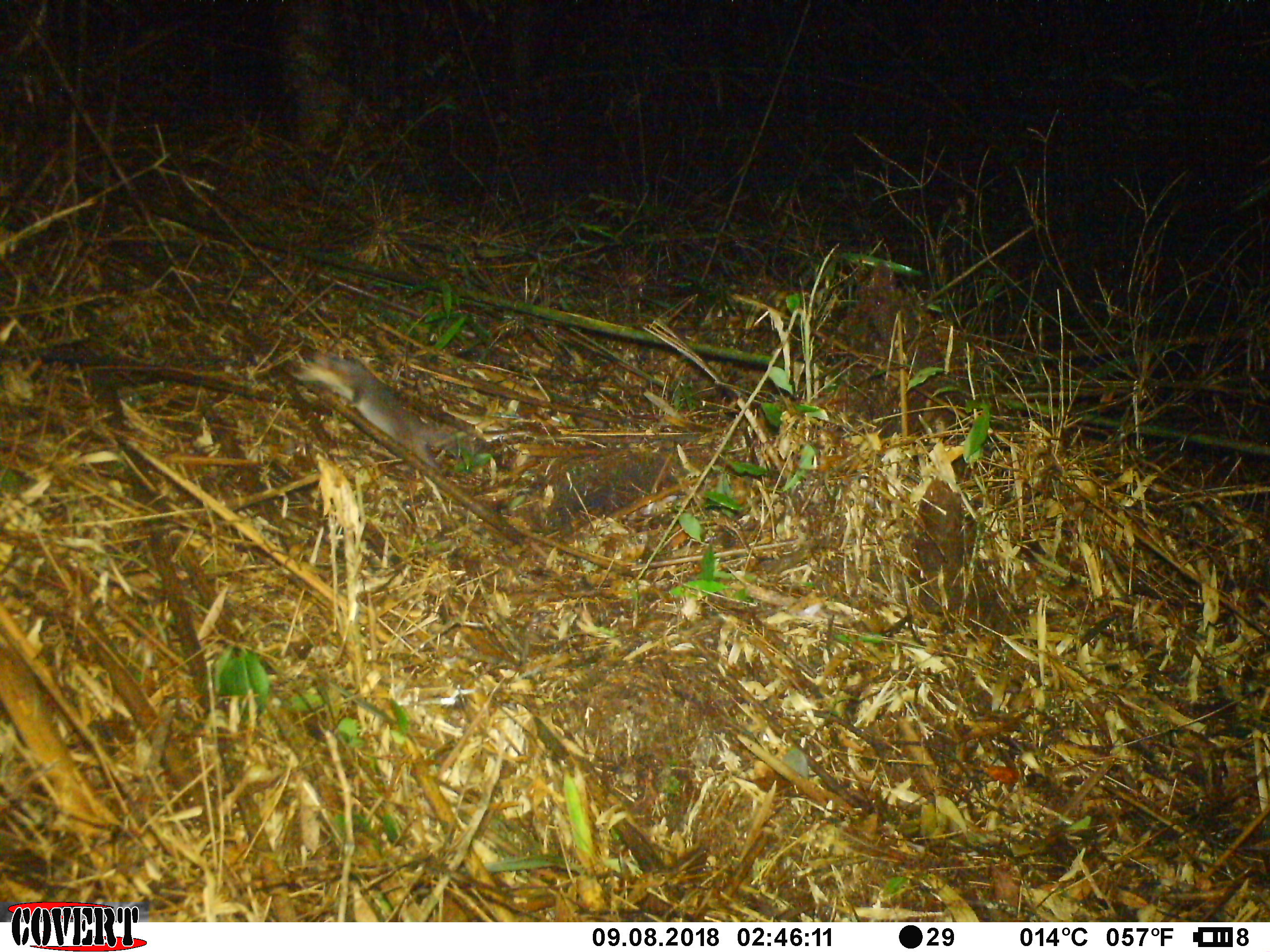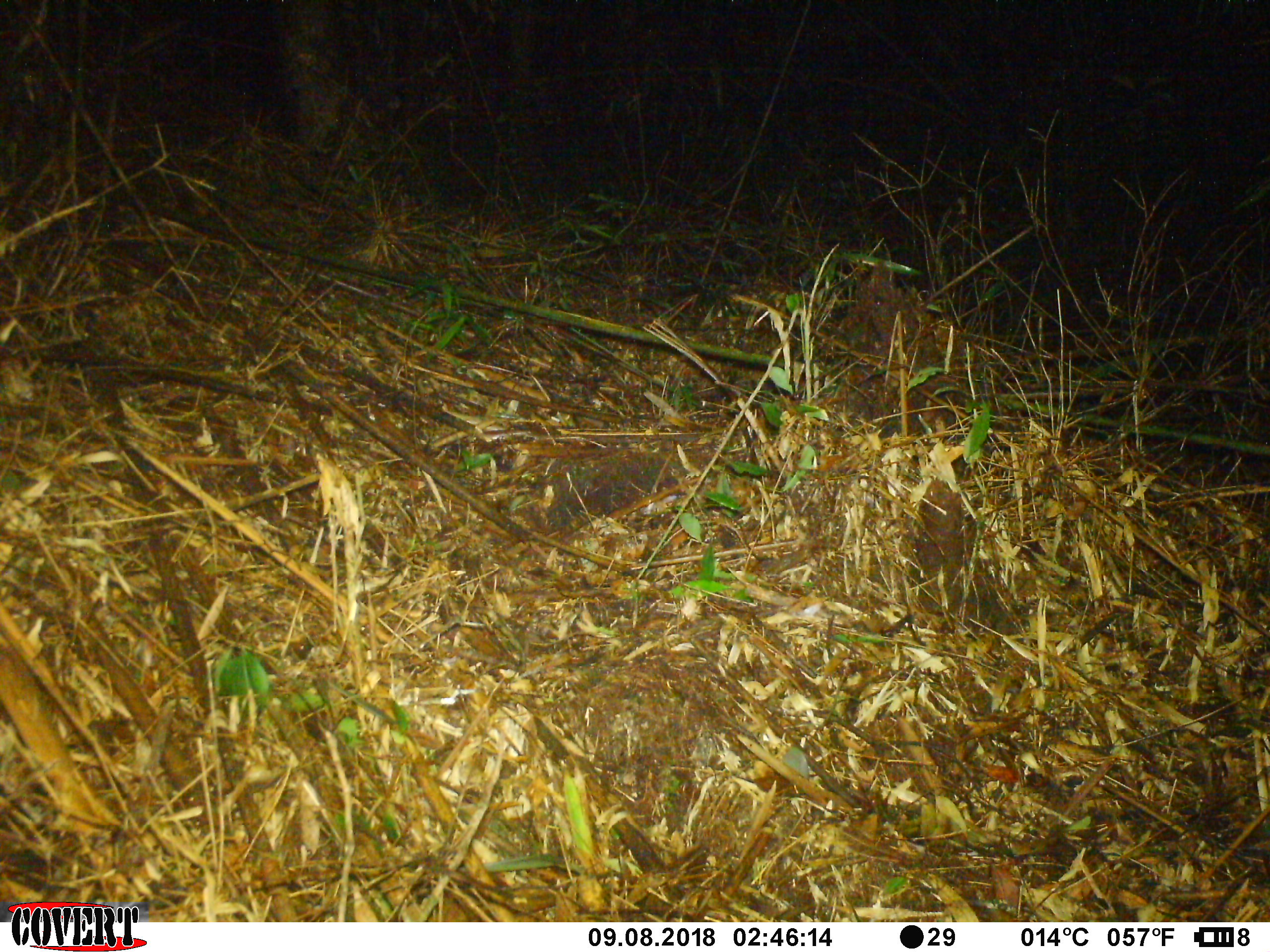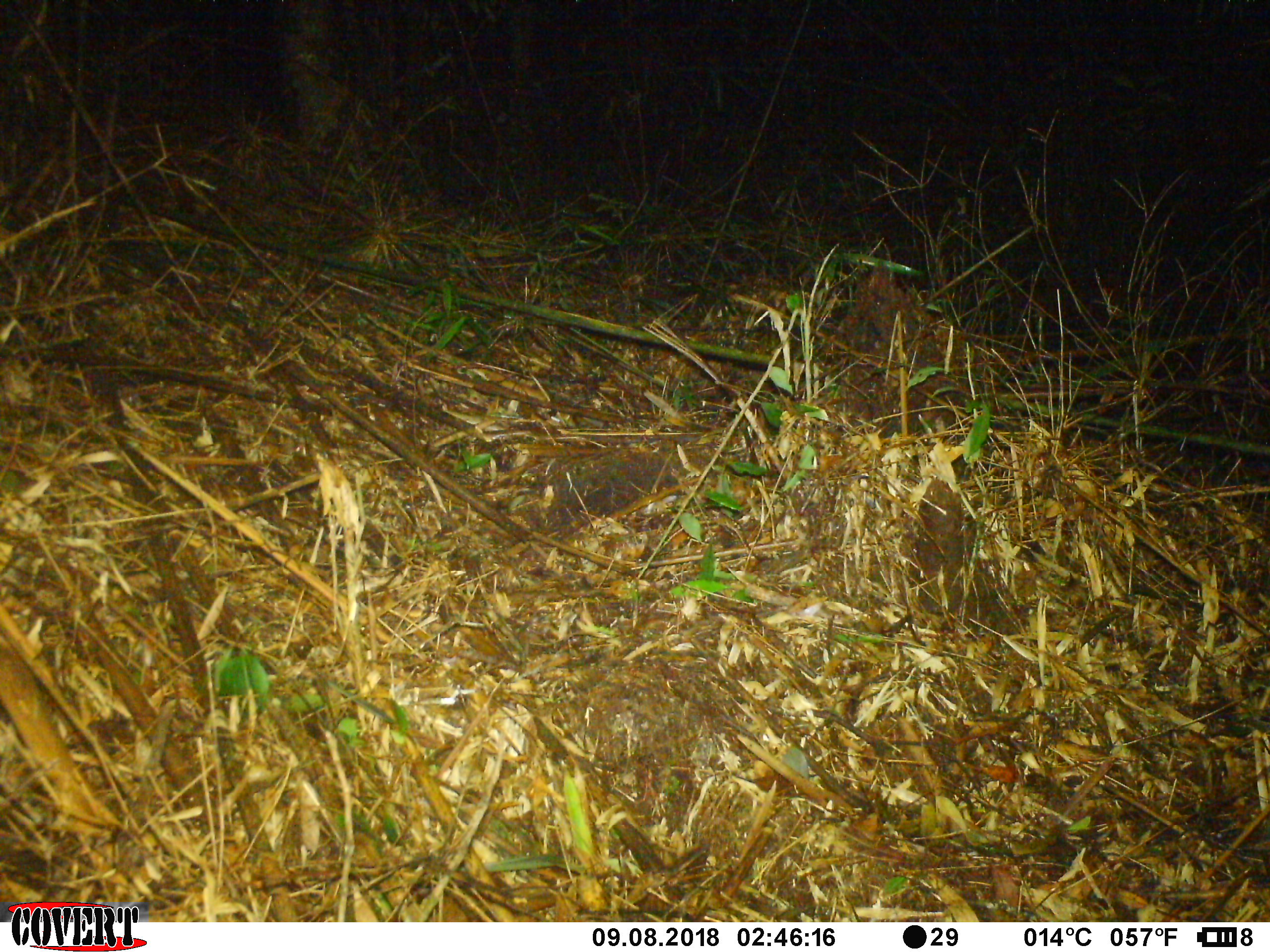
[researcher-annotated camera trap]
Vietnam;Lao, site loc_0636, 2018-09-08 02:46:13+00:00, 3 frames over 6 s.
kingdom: Animalia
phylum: Chordata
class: Mammalia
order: Carnivora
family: Mustelidae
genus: Melogale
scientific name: Melogale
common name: ferret badger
Ferret badger (Melogale). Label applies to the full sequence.